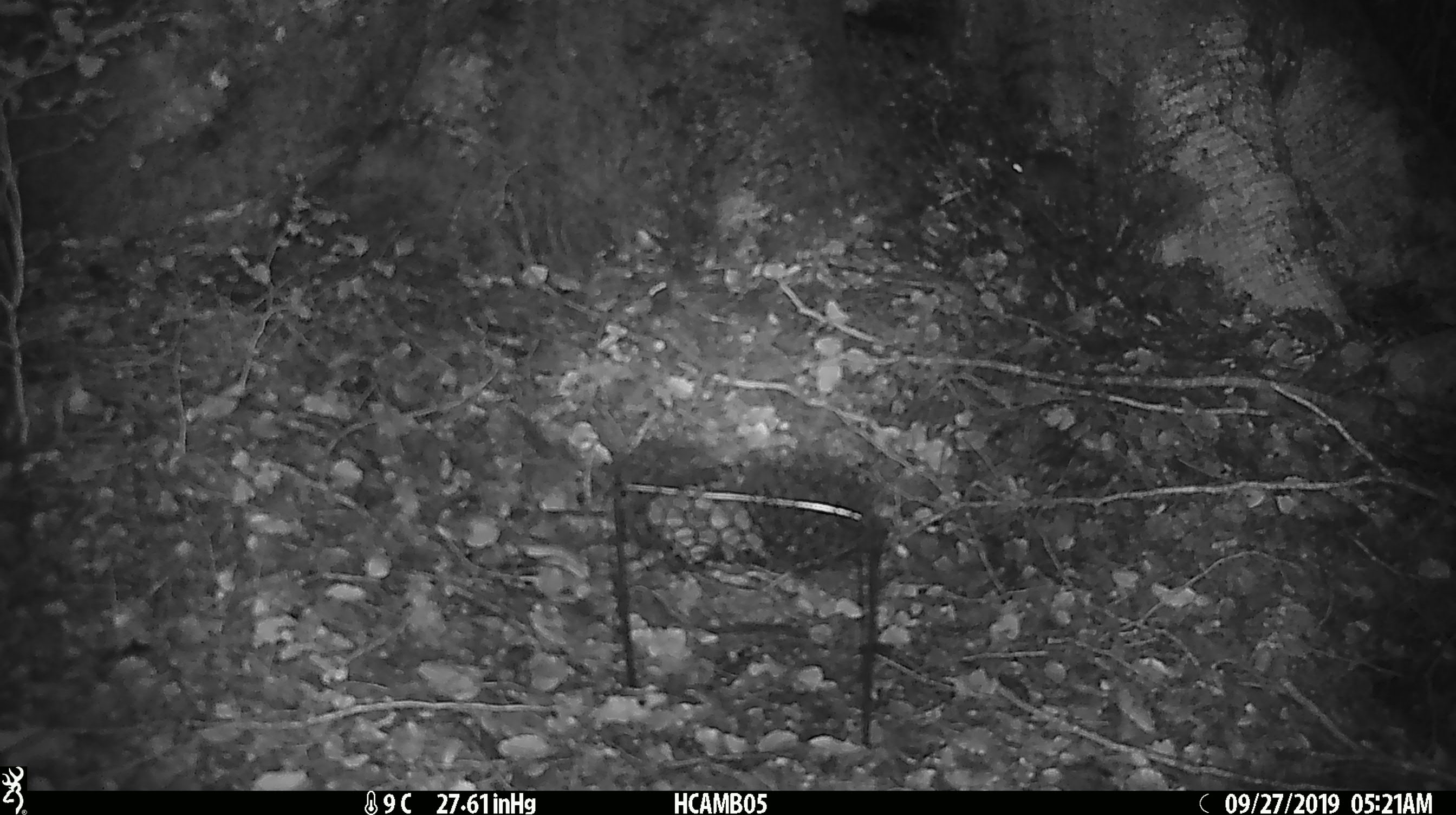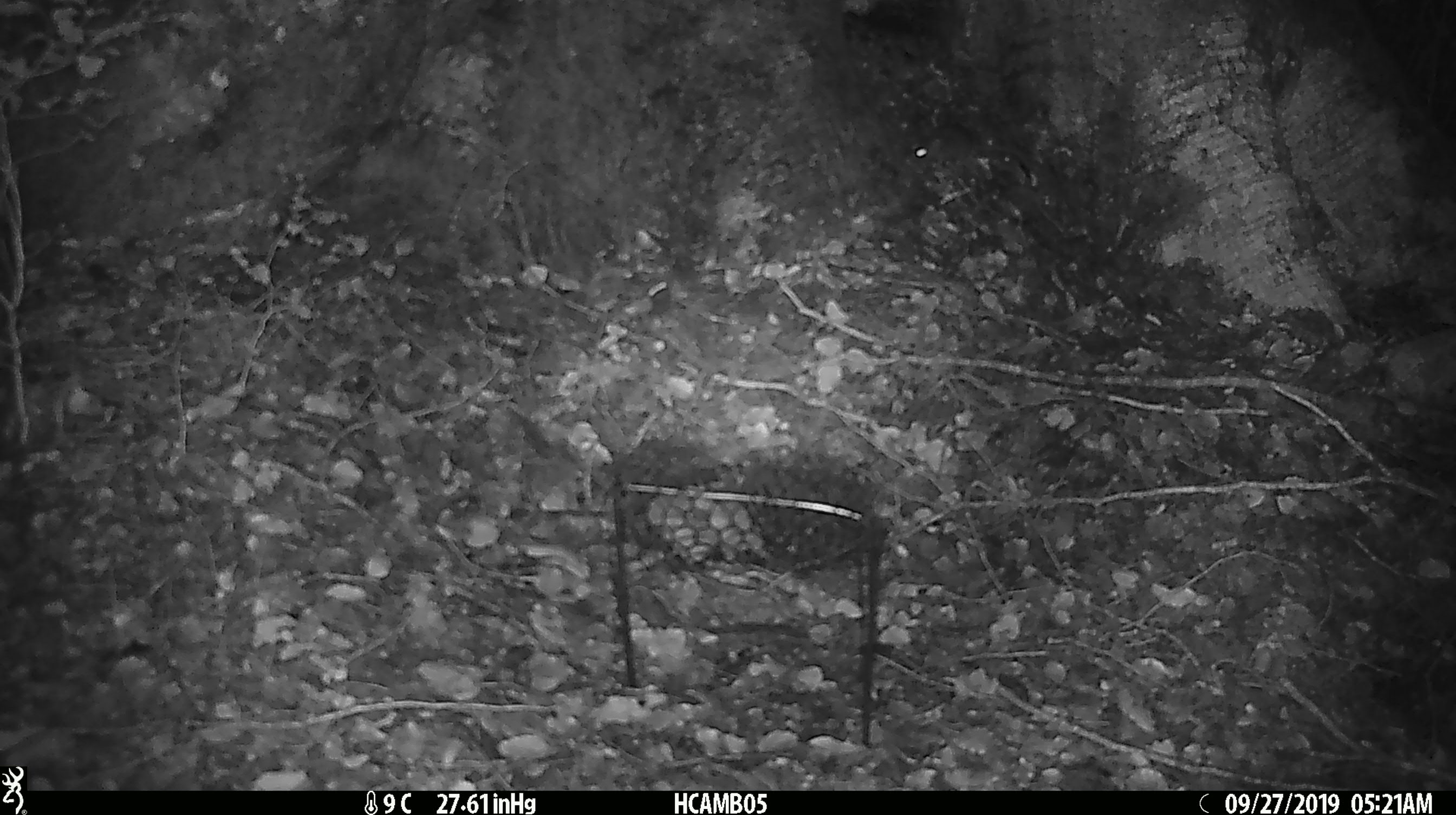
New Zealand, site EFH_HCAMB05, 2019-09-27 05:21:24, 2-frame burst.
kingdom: Animalia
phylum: Chordata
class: Mammalia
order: Rodentia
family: Muridae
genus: Mus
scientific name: Mus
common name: mouse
Mouse (Mus).